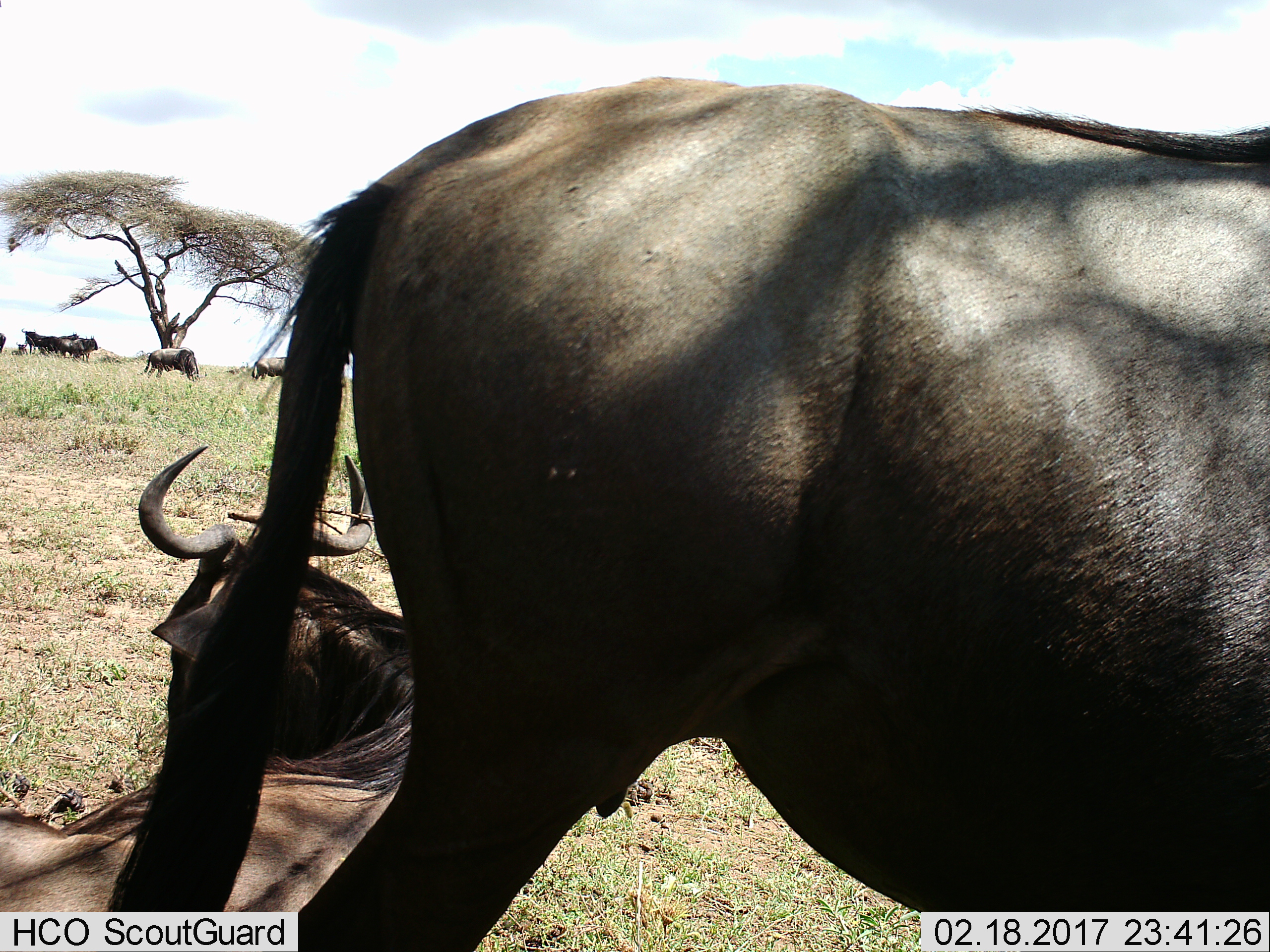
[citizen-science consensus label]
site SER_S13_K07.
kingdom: Animalia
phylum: Chordata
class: Mammalia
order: Artiodactyla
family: Bovidae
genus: Connochaetes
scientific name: Connochaetes taurinus taurinus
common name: blue wildebeest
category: wildebeestblue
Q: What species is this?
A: Wildebeestblue (blue wildebeest) (Connochaetes taurinus taurinus).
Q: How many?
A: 7.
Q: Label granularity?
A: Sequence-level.